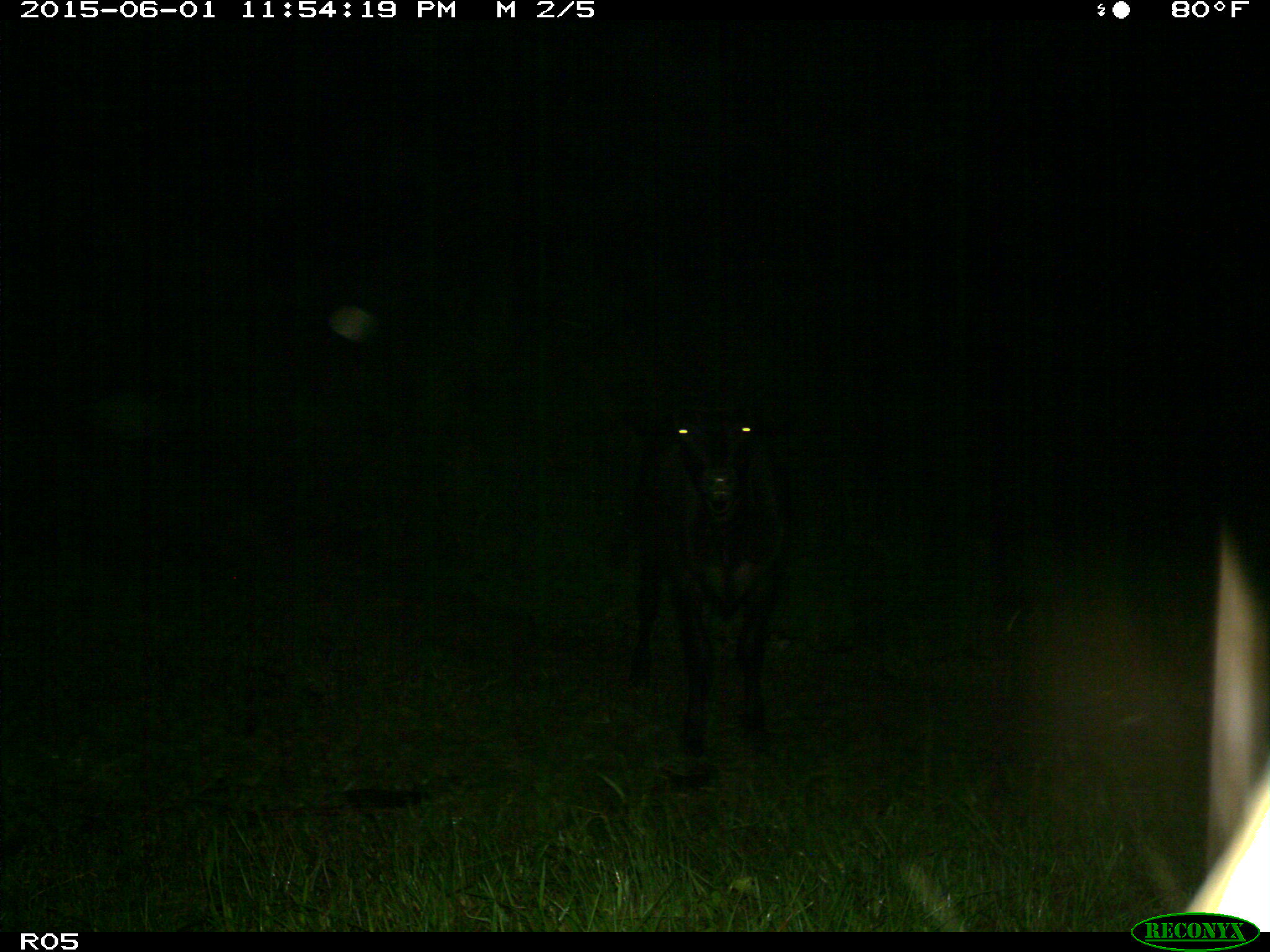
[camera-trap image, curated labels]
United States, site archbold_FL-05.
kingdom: Animalia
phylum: Chordata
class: Mammalia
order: Artiodactyla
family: Bovidae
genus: Bos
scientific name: Bos taurus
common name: domestic cow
Bos taurus (domestic cow).